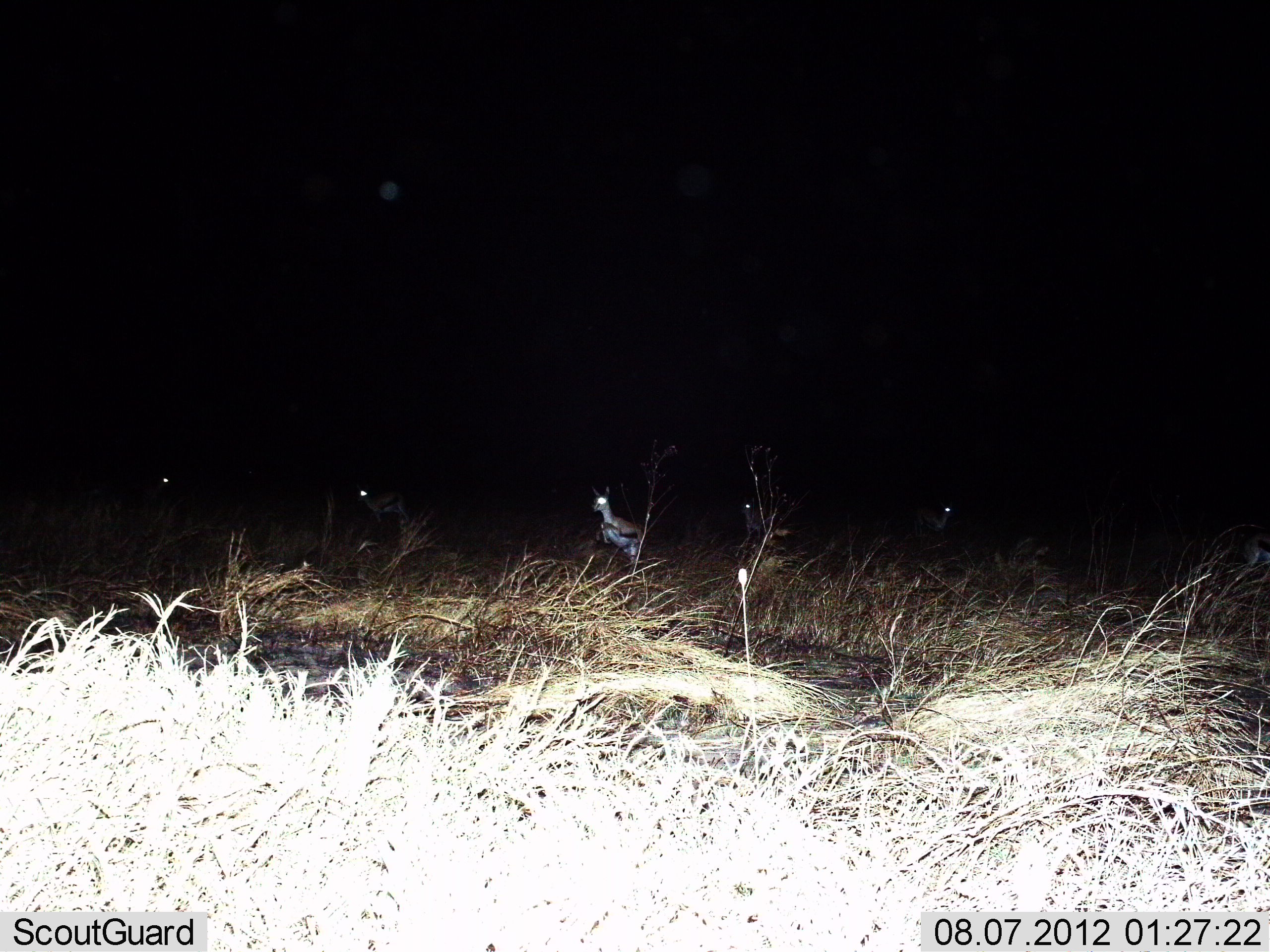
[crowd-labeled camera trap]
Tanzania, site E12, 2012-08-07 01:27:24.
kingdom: Animalia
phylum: Chordata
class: Mammalia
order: Artiodactyla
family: Bovidae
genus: Eudorcas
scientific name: Eudorcas thomsonii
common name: thomson's gazelle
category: gazellethomsons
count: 5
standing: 82%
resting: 0%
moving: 45%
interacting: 9%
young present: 18%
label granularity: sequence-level